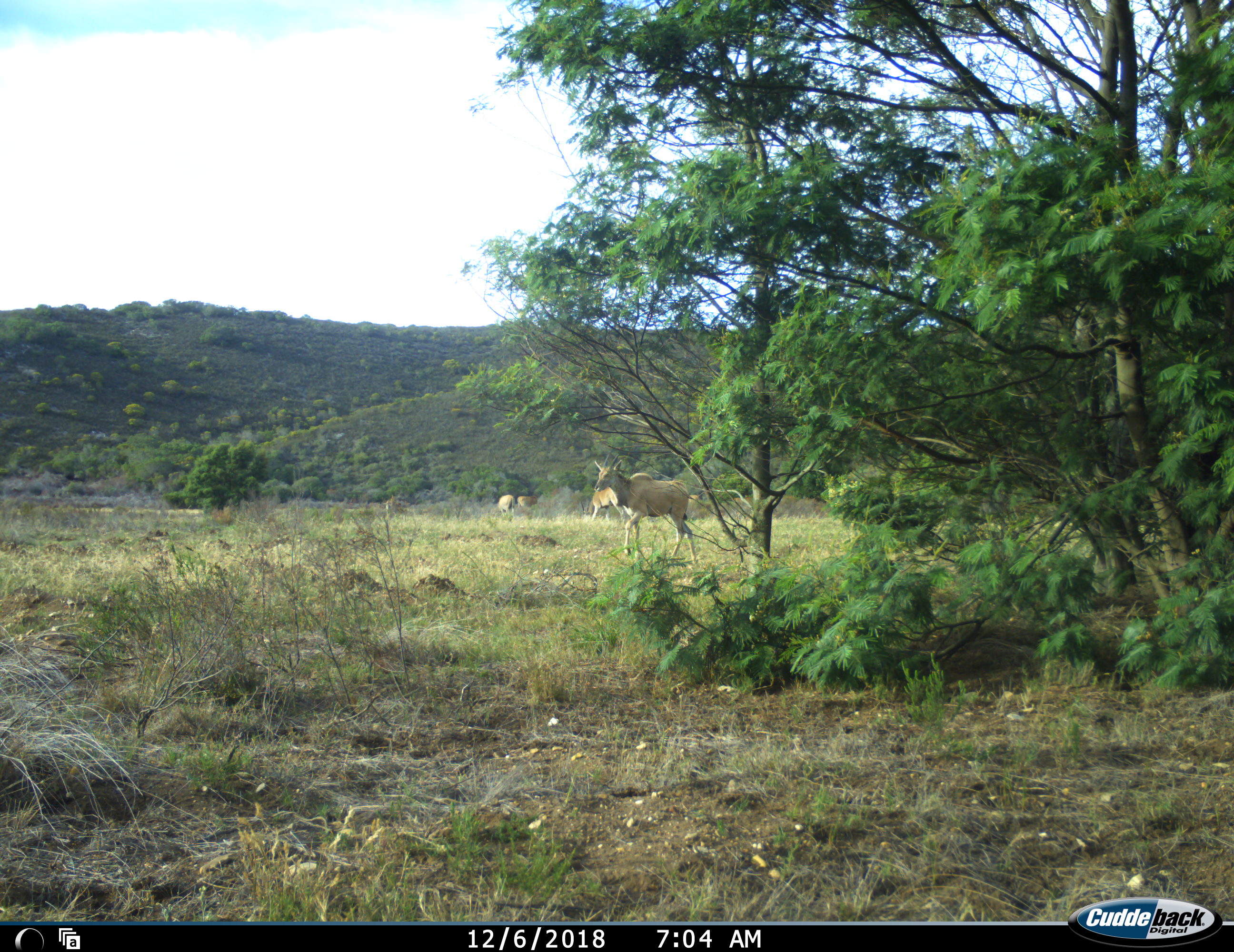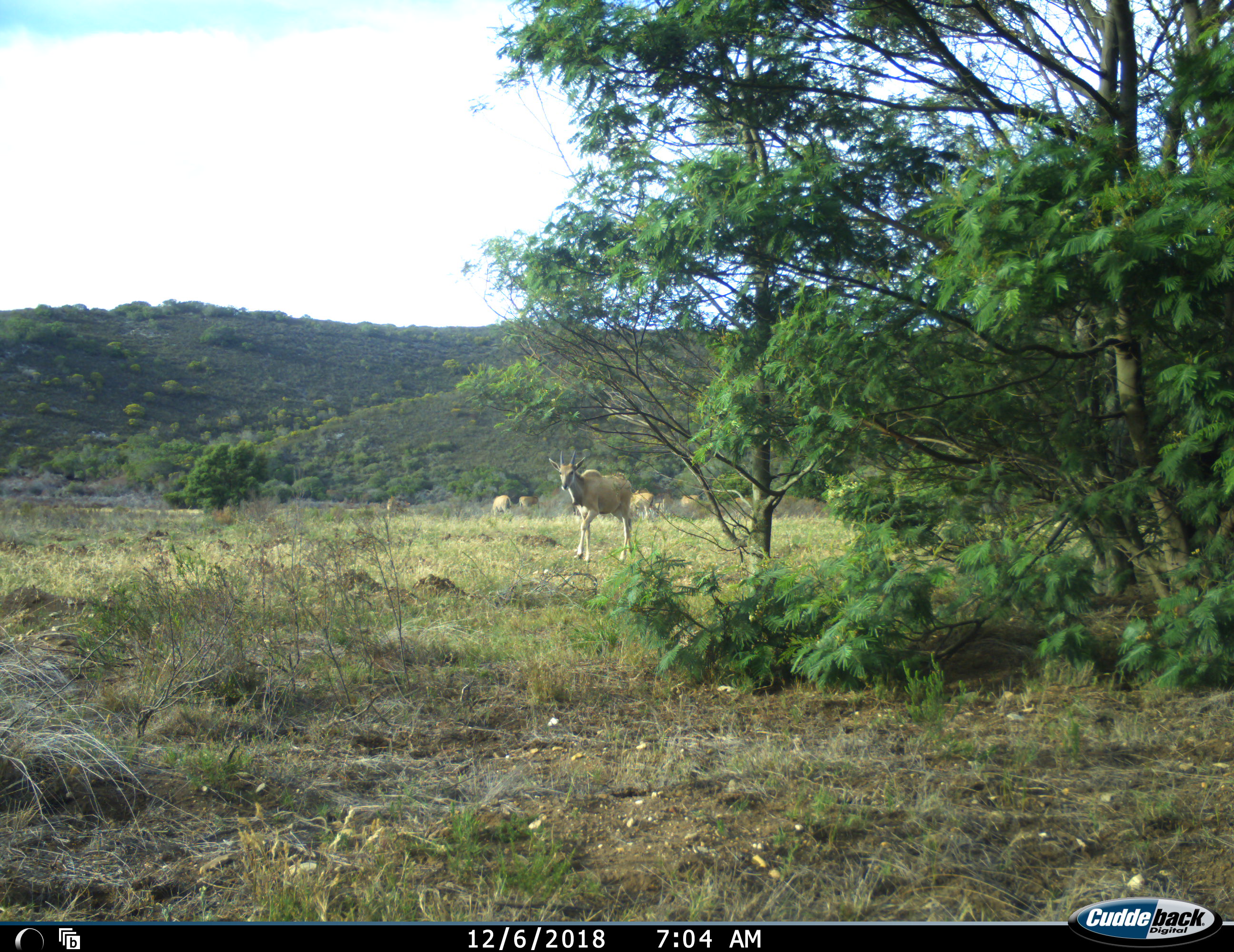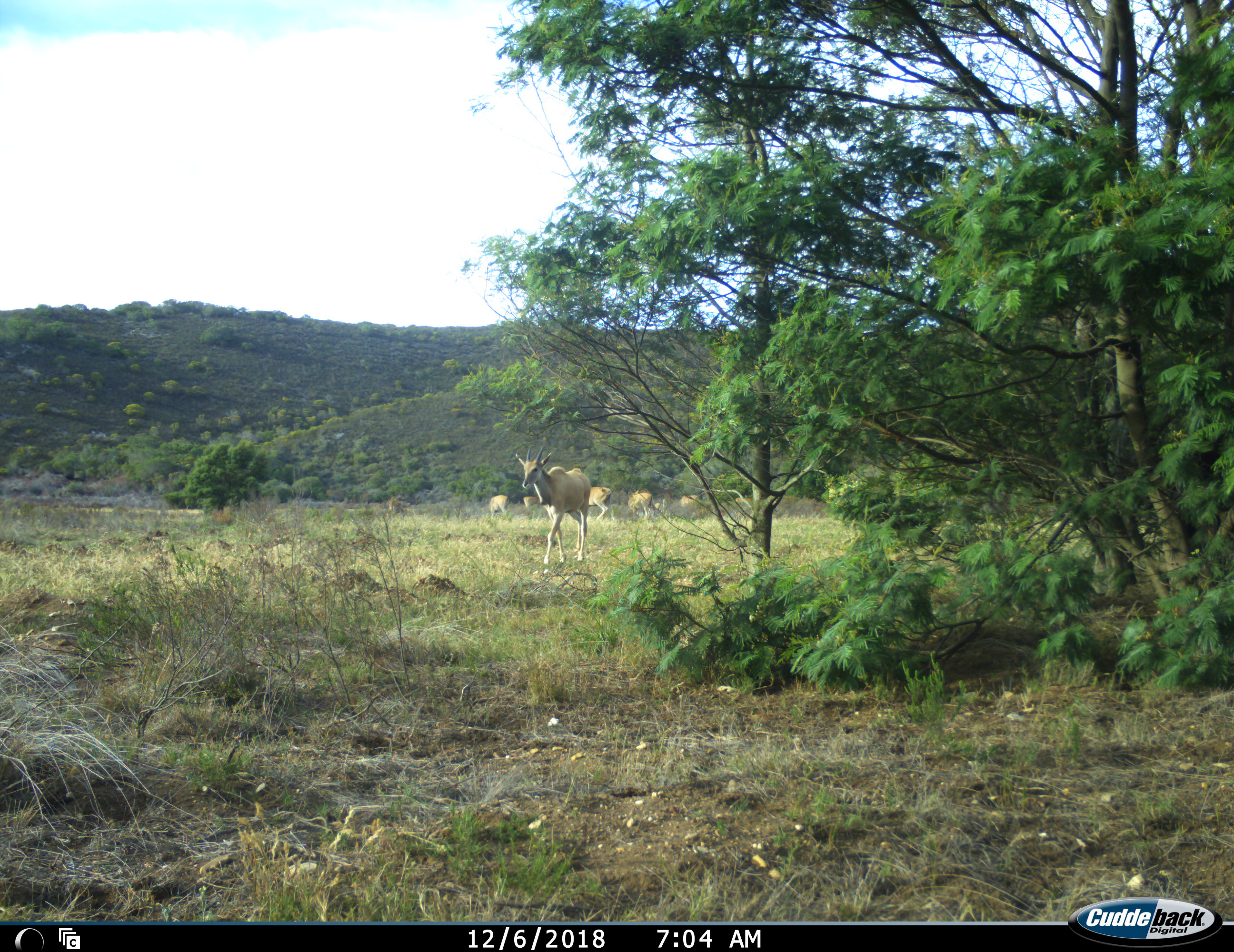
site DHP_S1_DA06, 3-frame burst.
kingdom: Animalia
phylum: Chordata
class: Mammalia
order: Artiodactyla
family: Bovidae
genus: Tragelaphus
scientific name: Tragelaphus oryx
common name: eland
Eland (Tragelaphus oryx), count 7. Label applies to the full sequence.